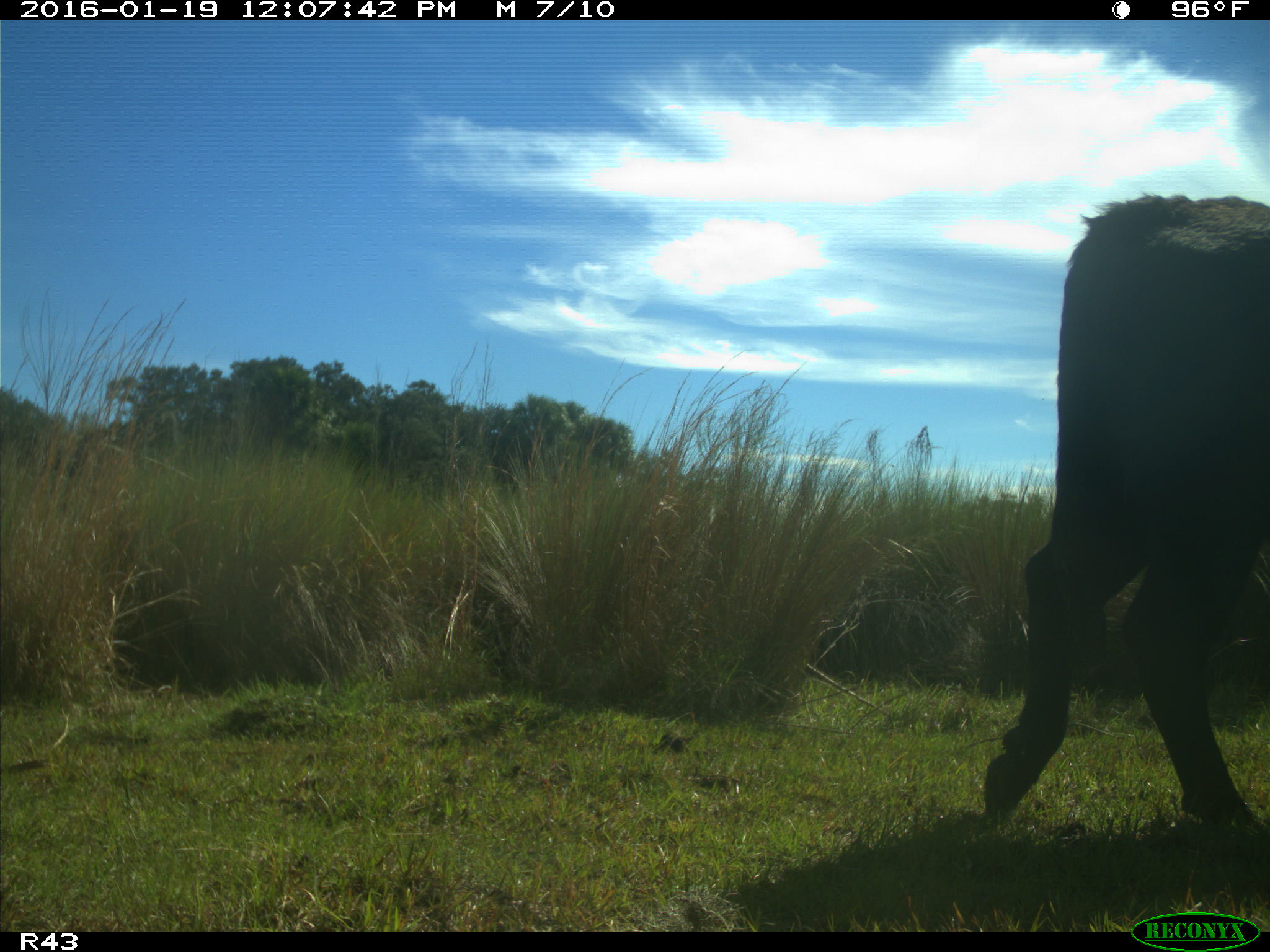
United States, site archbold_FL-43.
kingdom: Animalia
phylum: Chordata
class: Mammalia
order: Artiodactyla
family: Bovidae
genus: Bos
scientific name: Bos taurus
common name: domestic cow